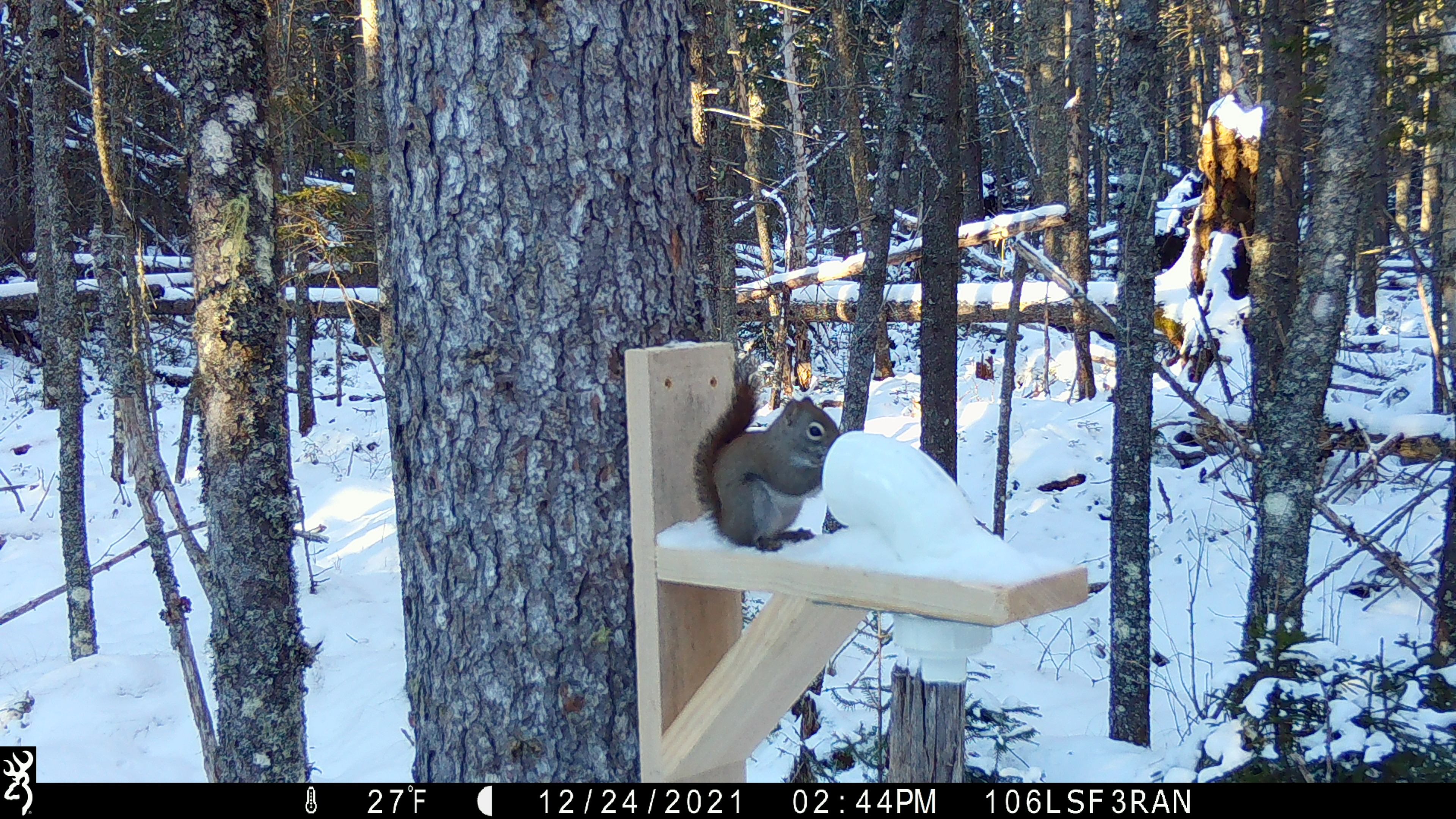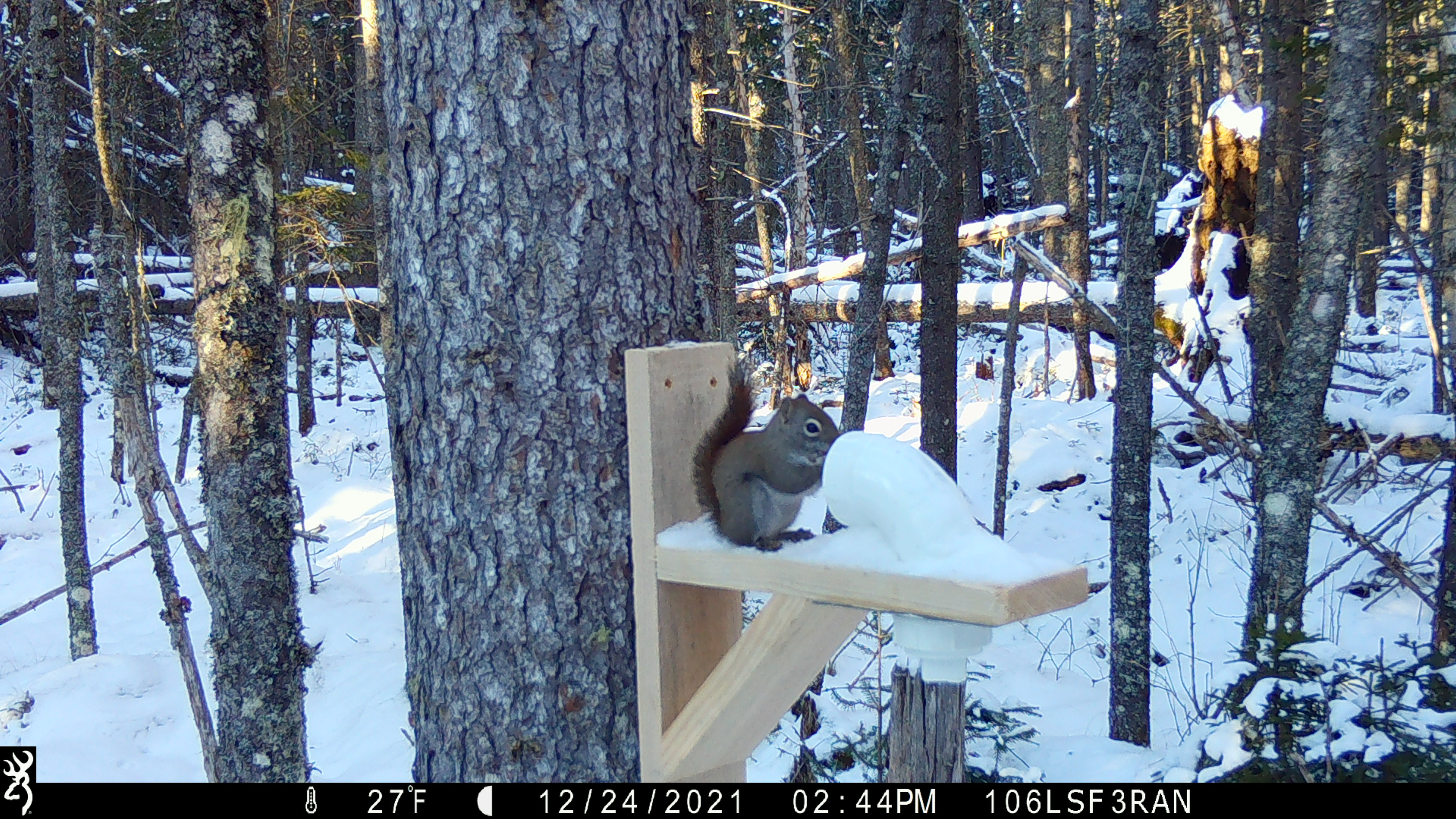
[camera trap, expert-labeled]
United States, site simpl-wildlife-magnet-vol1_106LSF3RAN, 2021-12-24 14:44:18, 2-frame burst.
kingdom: Animalia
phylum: Chordata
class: Mammalia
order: Rodentia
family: Sciuridae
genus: Tamiasciurus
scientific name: Tamiasciurus hudsonicus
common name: red squirrel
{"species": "red squirrel (Tamiasciurus hudsonicus)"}